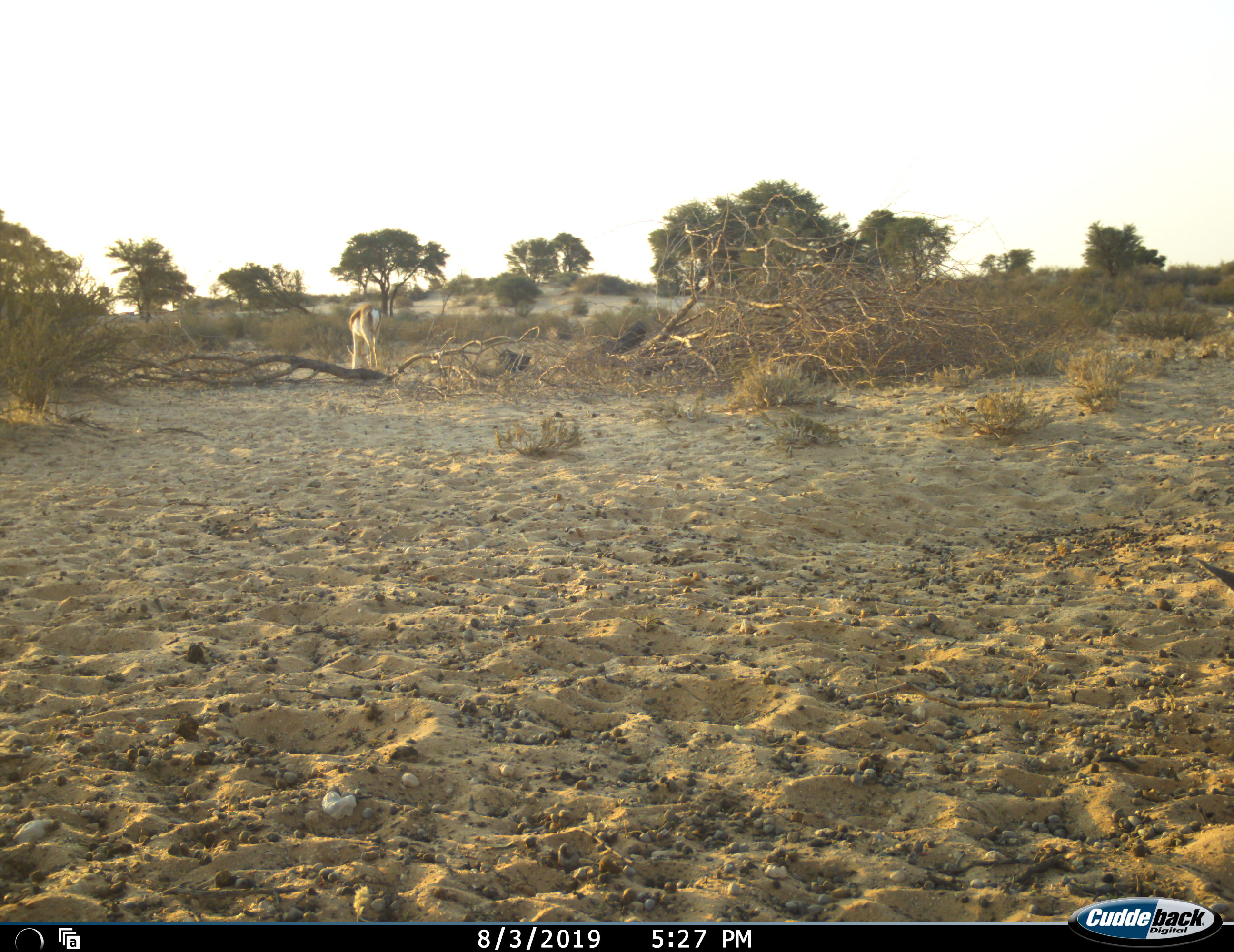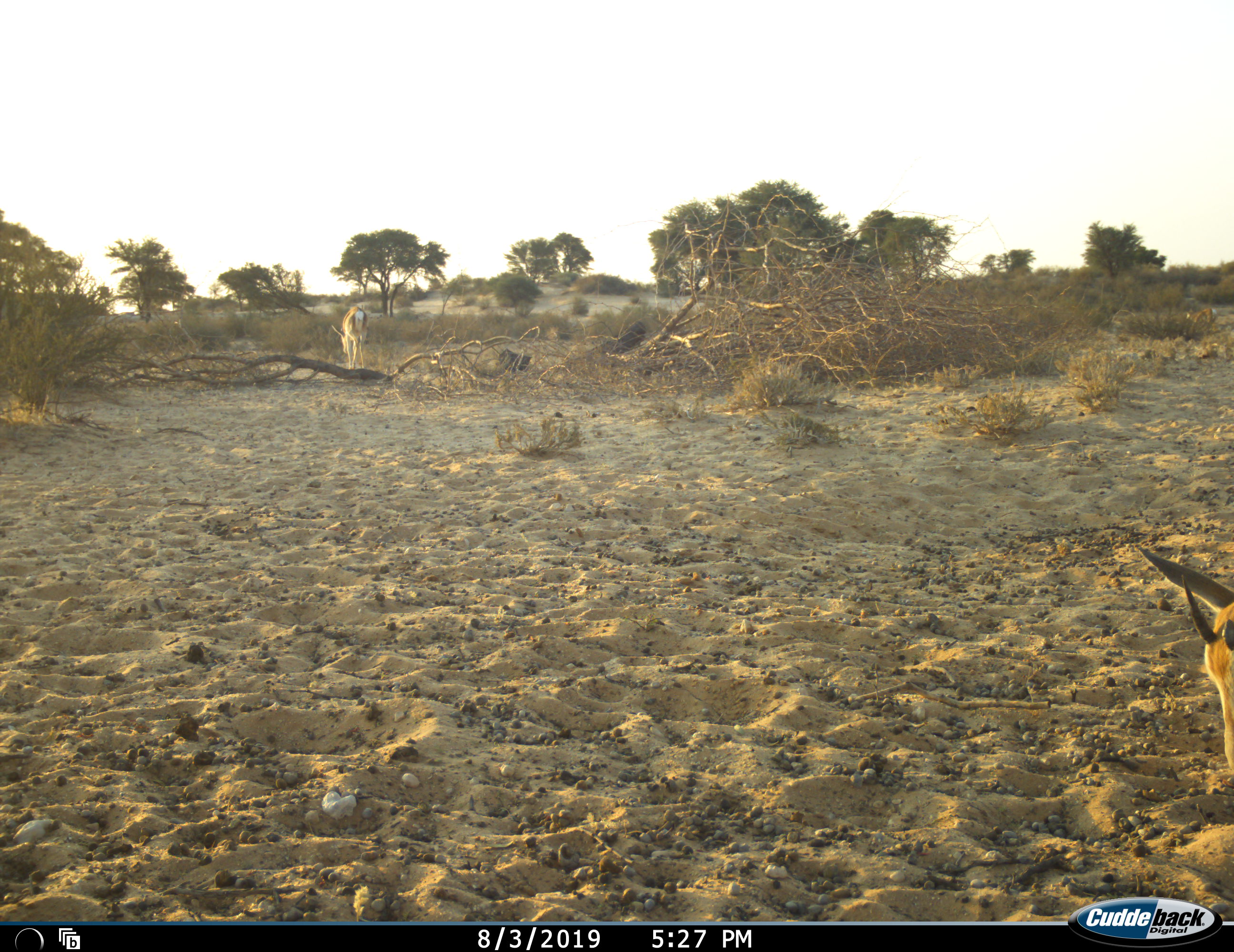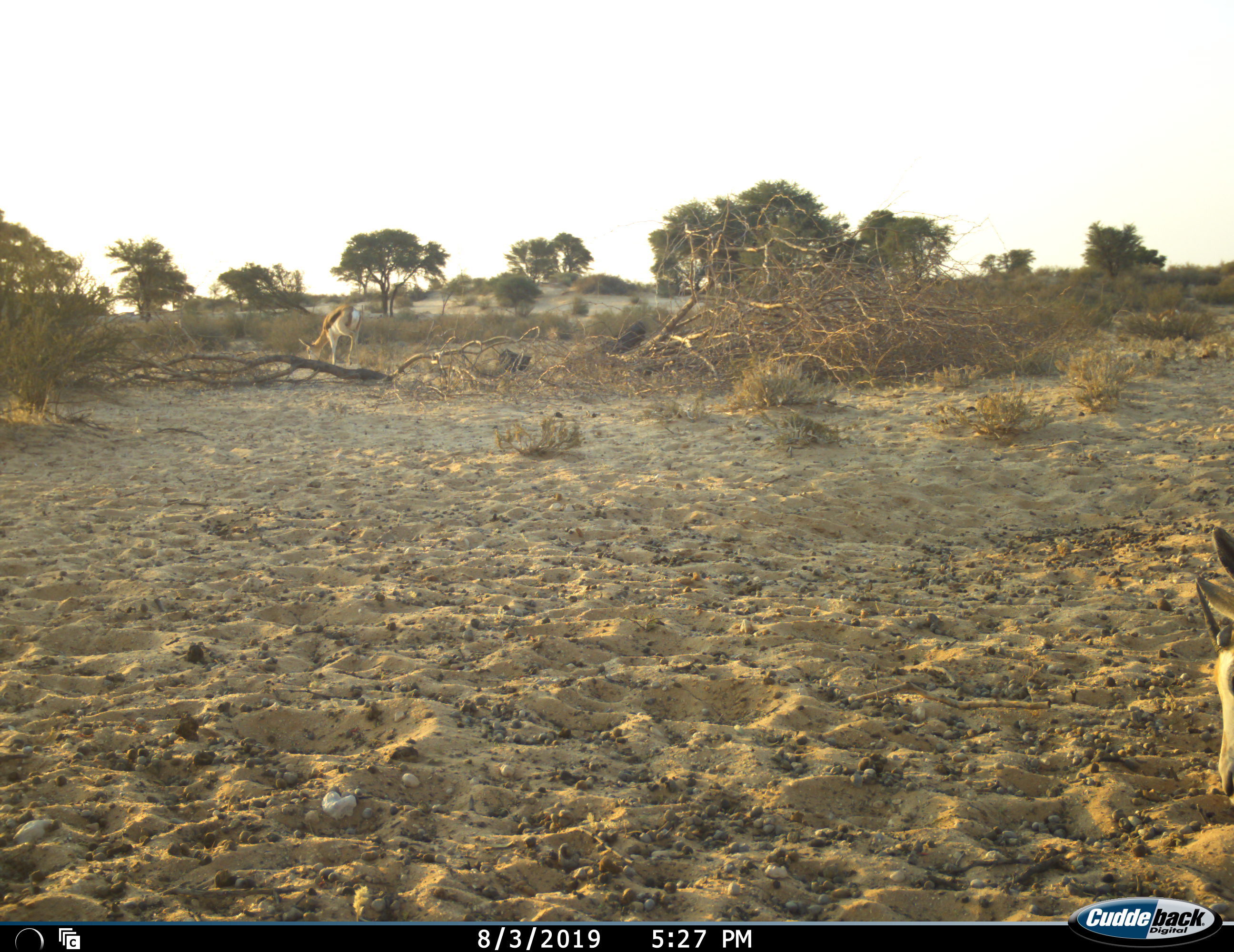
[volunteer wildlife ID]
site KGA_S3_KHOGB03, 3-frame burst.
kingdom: Animalia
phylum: Chordata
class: Mammalia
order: Artiodactyla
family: Bovidae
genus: Antidorcas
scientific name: Antidorcas marsupialis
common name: springbok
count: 2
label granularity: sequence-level